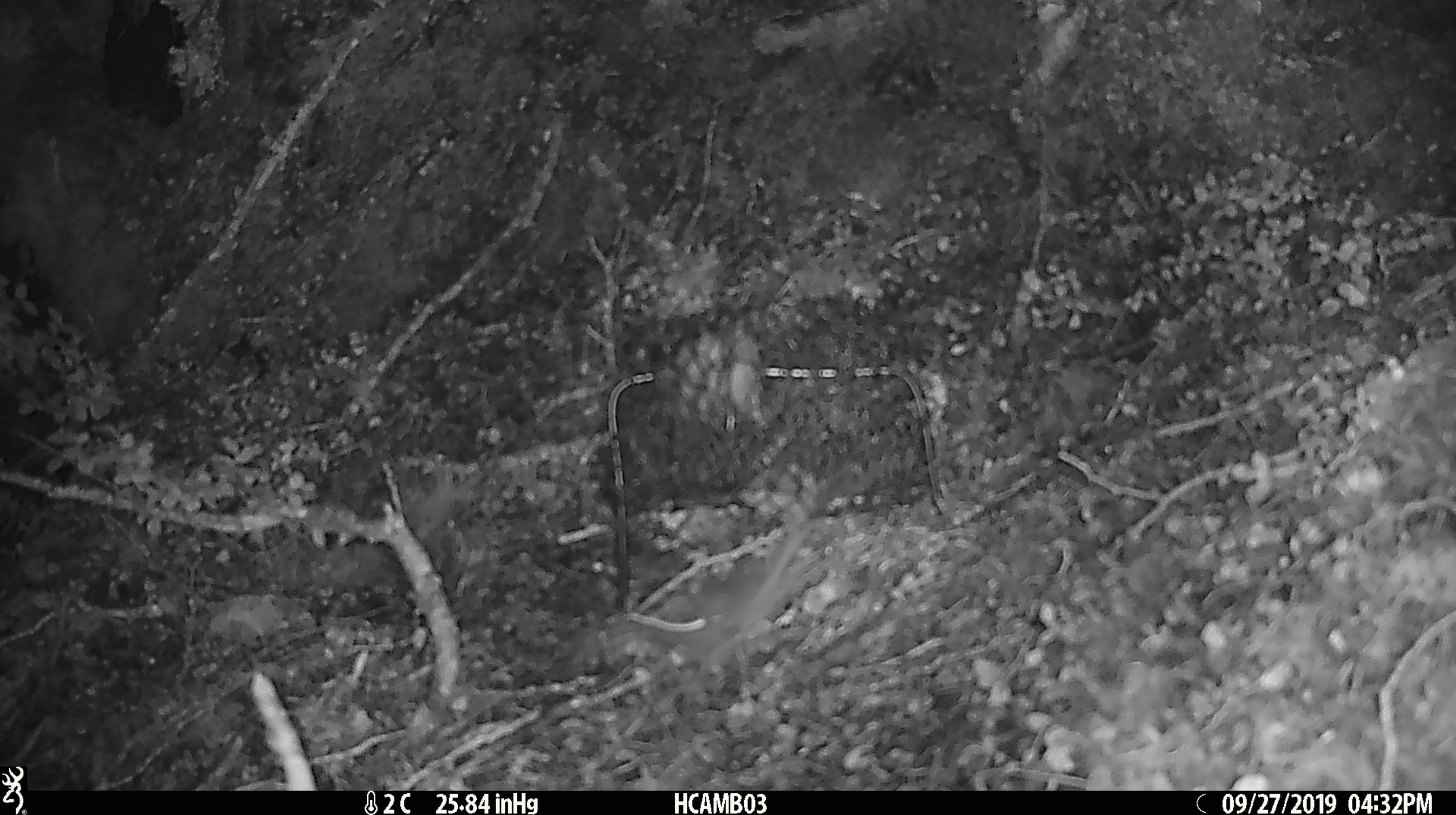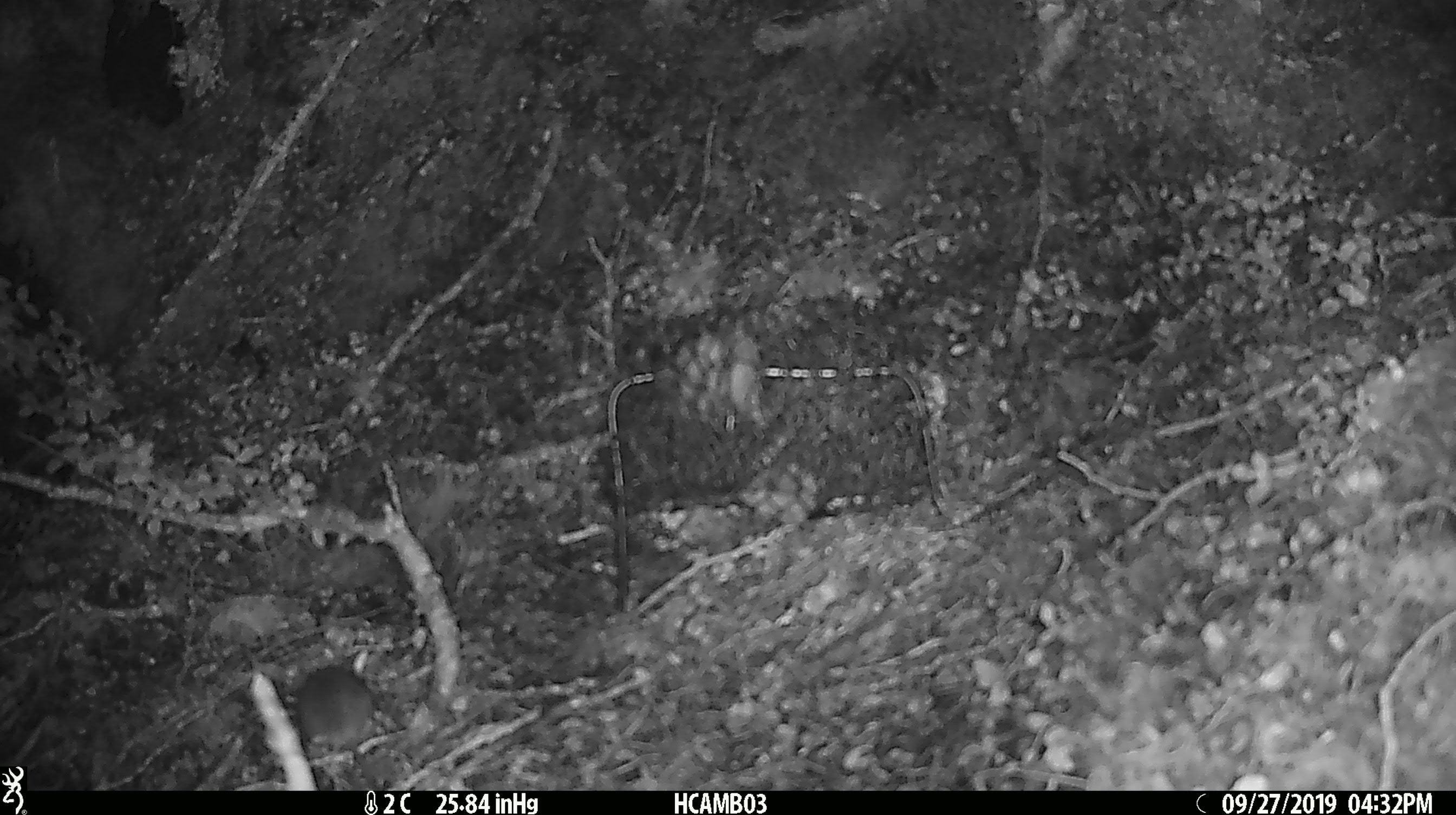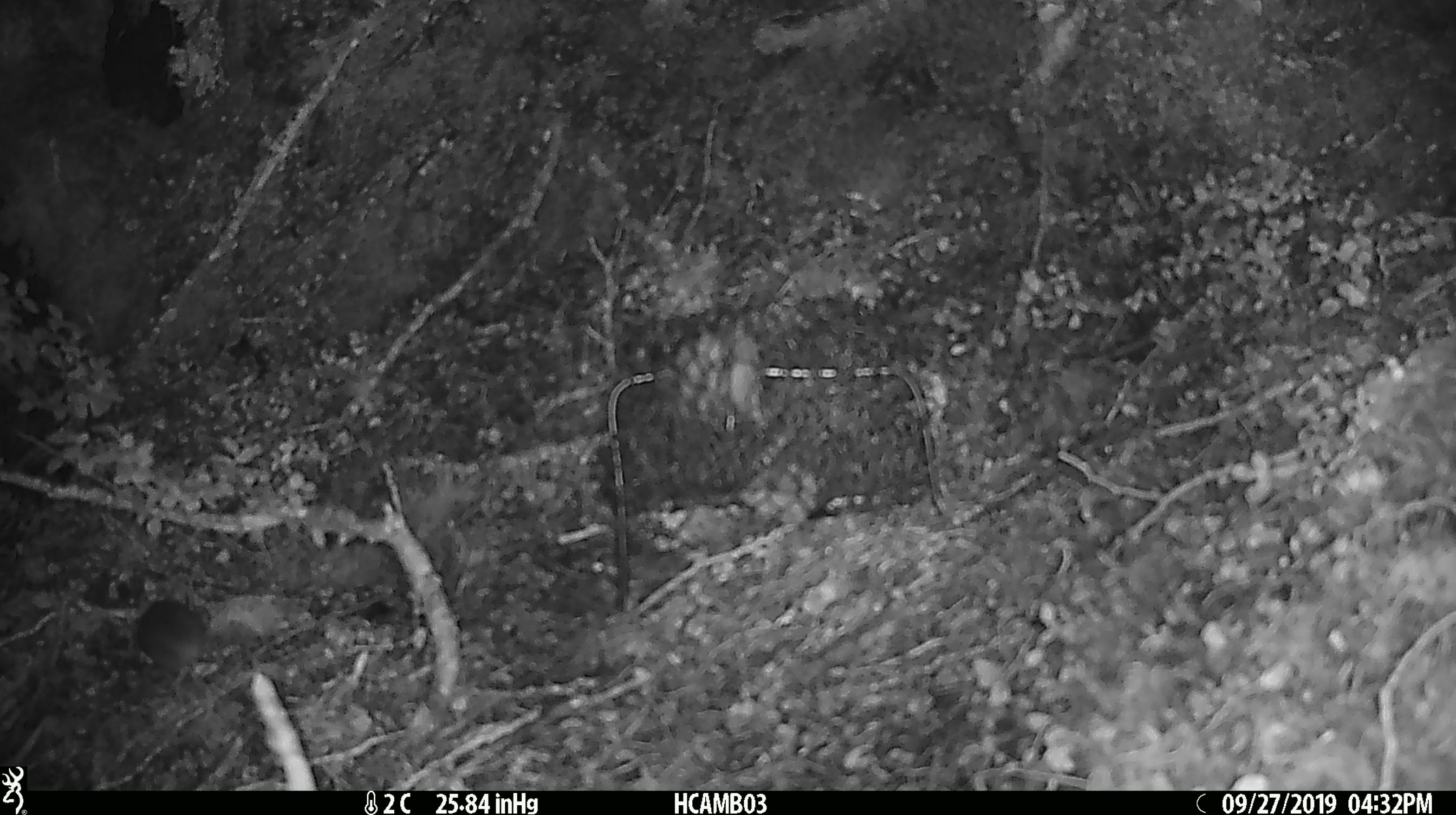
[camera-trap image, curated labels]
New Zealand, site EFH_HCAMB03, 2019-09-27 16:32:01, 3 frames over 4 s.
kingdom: Animalia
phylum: Chordata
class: Mammalia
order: Rodentia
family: Muridae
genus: Mus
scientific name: Mus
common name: mouse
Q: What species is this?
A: Mouse (Mus).